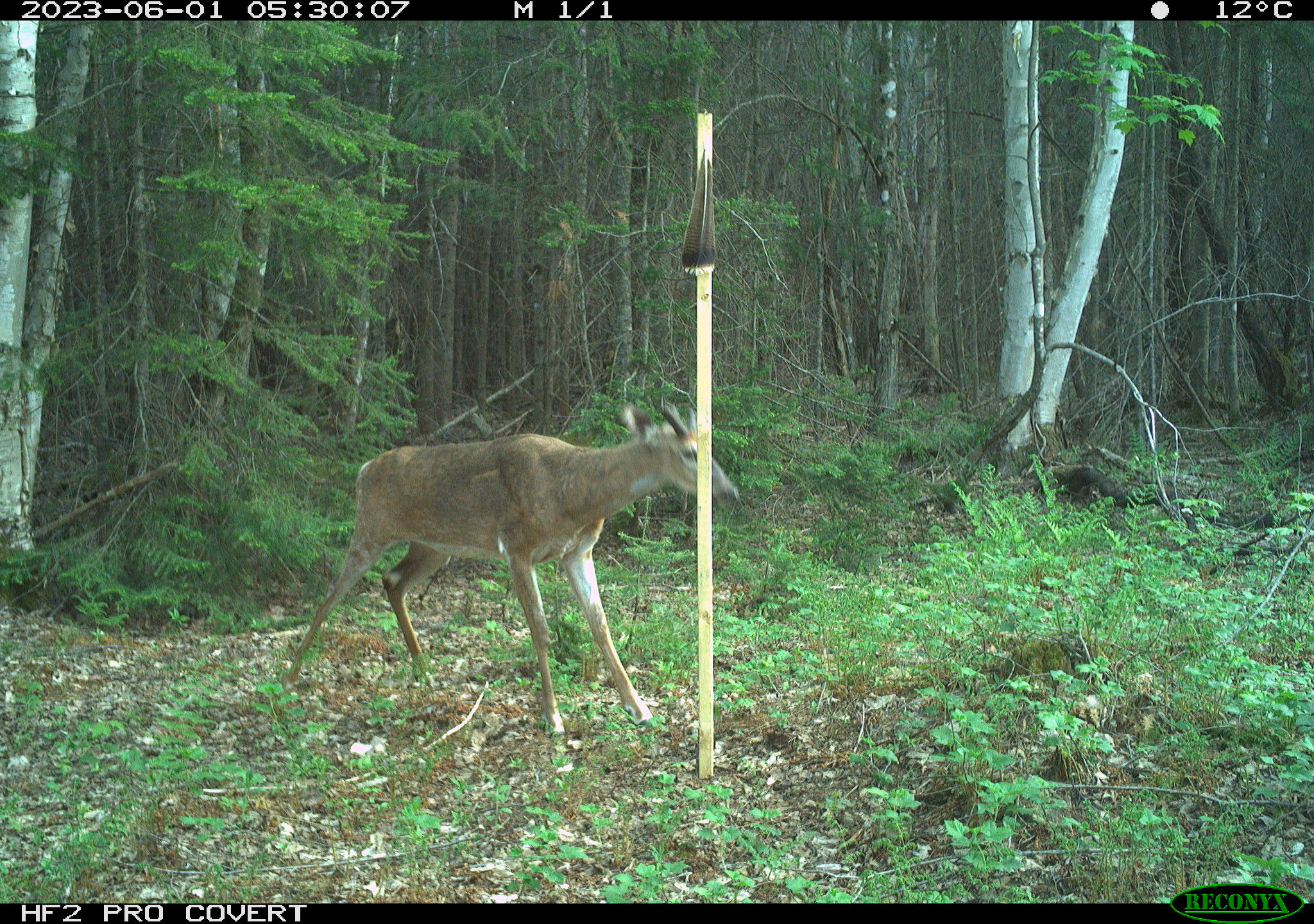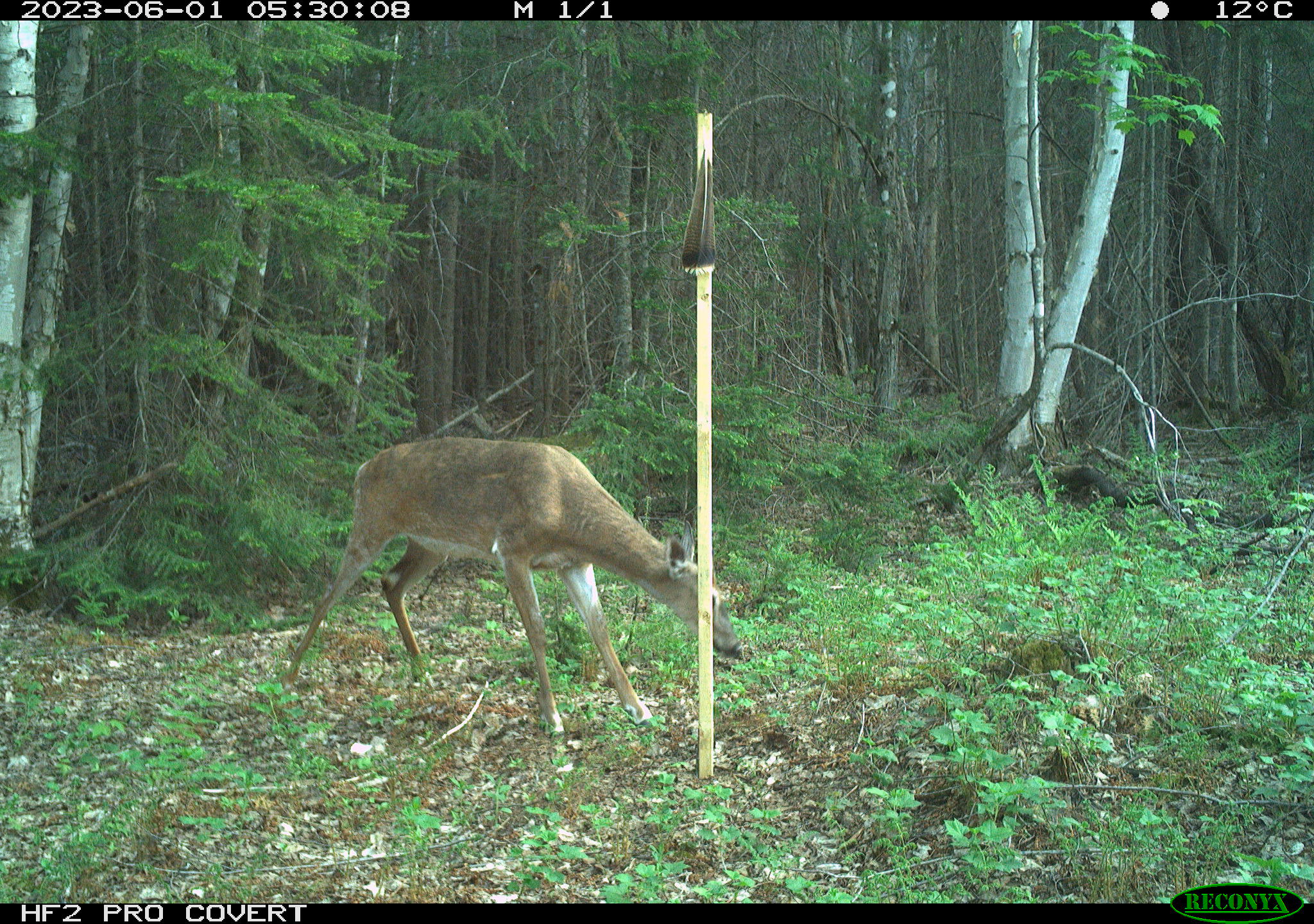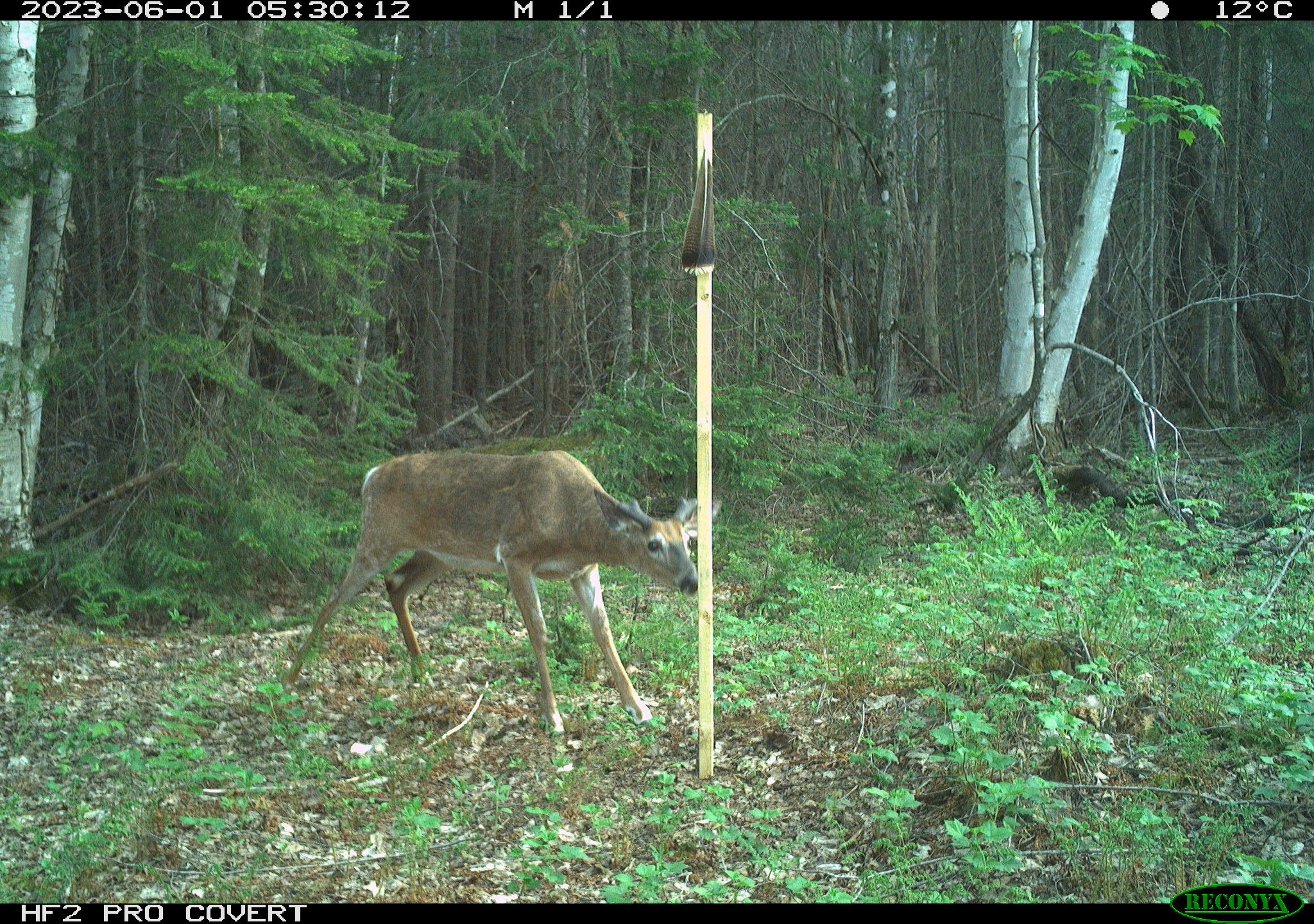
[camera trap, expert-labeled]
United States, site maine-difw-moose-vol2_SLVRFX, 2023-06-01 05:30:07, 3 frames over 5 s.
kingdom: Animalia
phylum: Chordata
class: Mammalia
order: Artiodactyla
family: Cervidae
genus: Odocoileus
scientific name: Odocoileus virginianus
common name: white-tailed deer